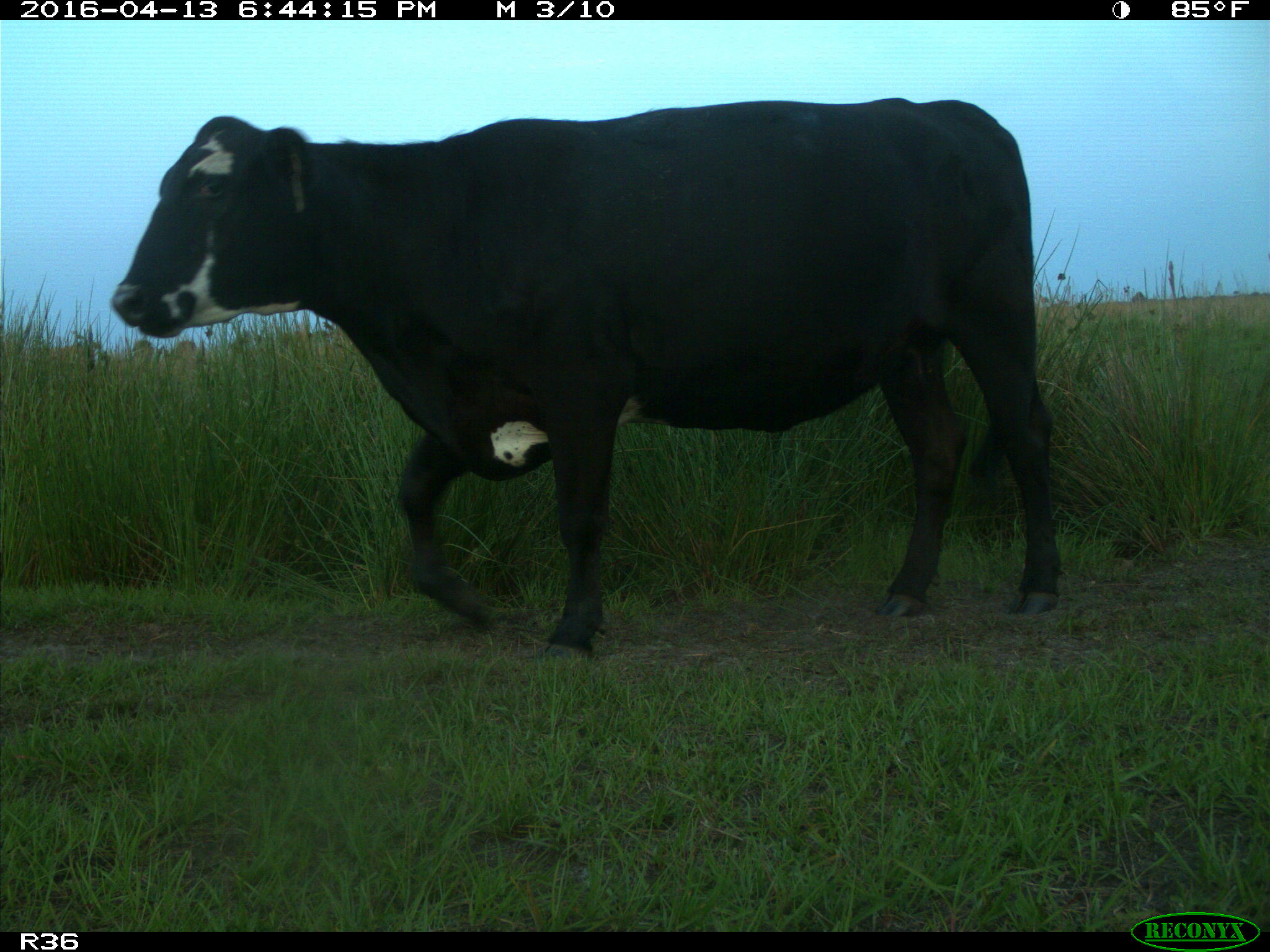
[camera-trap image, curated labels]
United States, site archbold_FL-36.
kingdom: Animalia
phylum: Chordata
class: Mammalia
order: Artiodactyla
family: Bovidae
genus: Bos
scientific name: Bos taurus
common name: domestic cow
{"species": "Bos taurus (domestic cow)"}